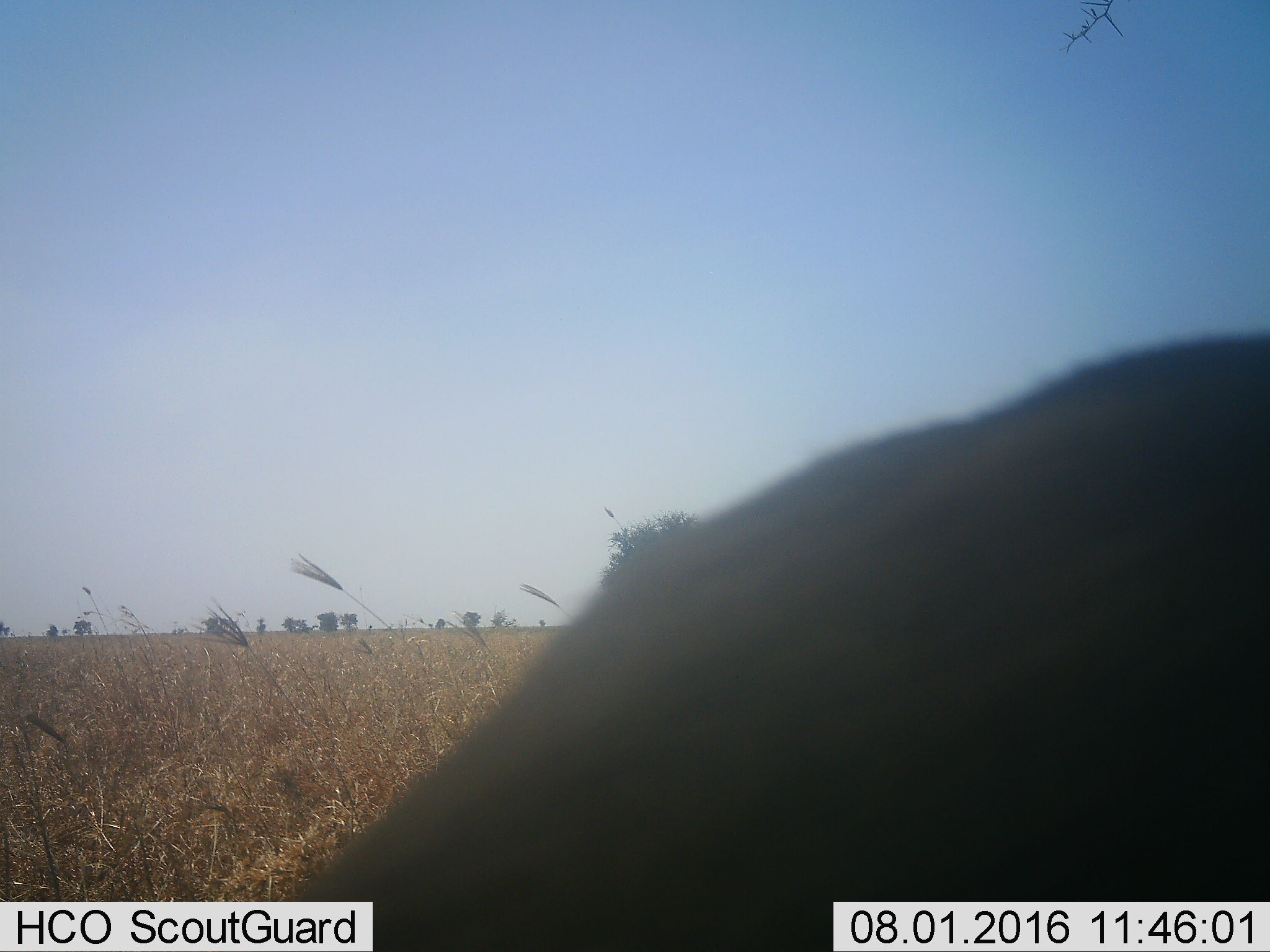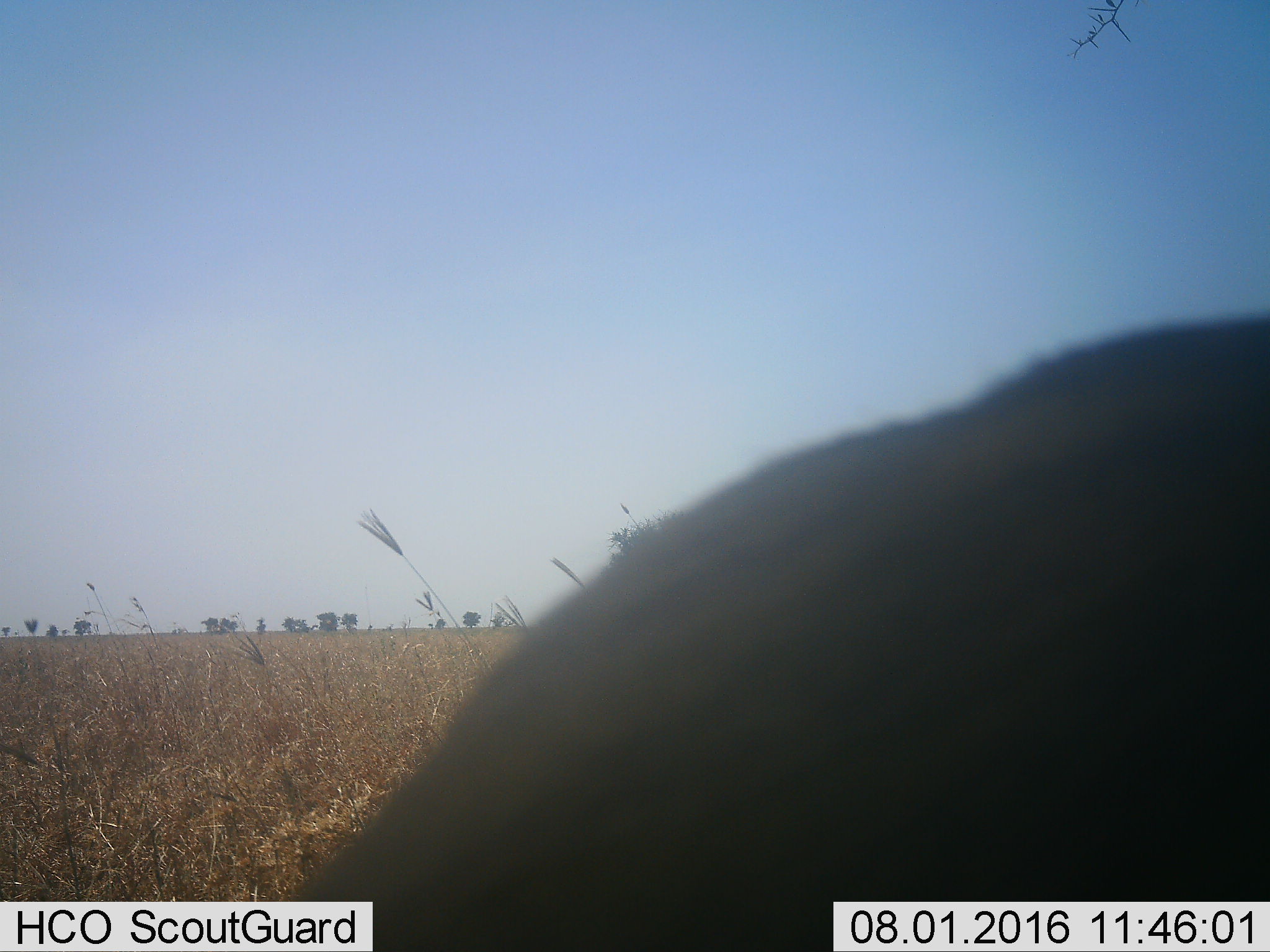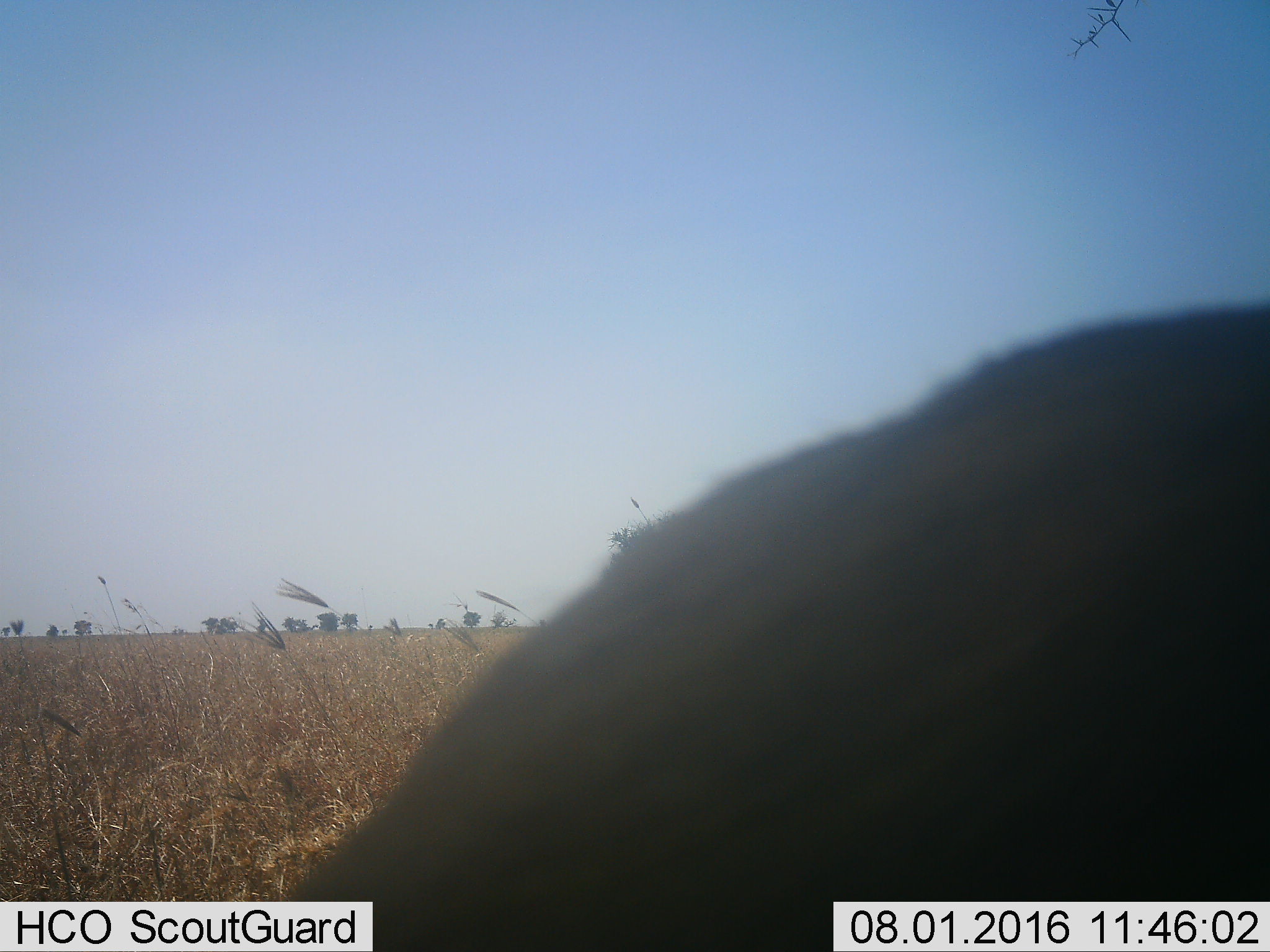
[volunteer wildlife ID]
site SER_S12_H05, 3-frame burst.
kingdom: Animalia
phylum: Chordata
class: Mammalia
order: Artiodactyla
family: Bovidae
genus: Syncerus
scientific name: Syncerus caffer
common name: african buffalo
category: buffalo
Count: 1.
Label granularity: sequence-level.